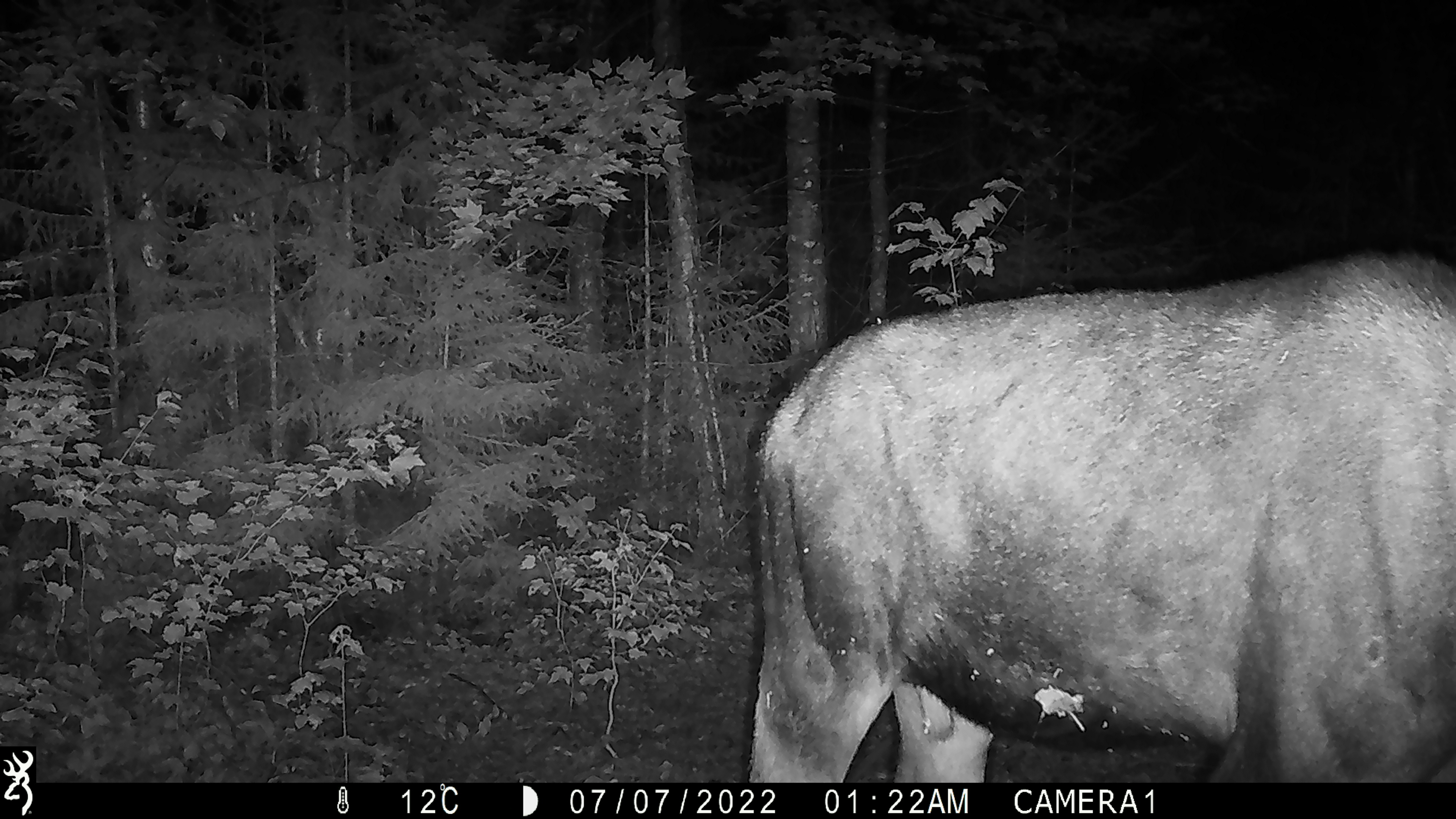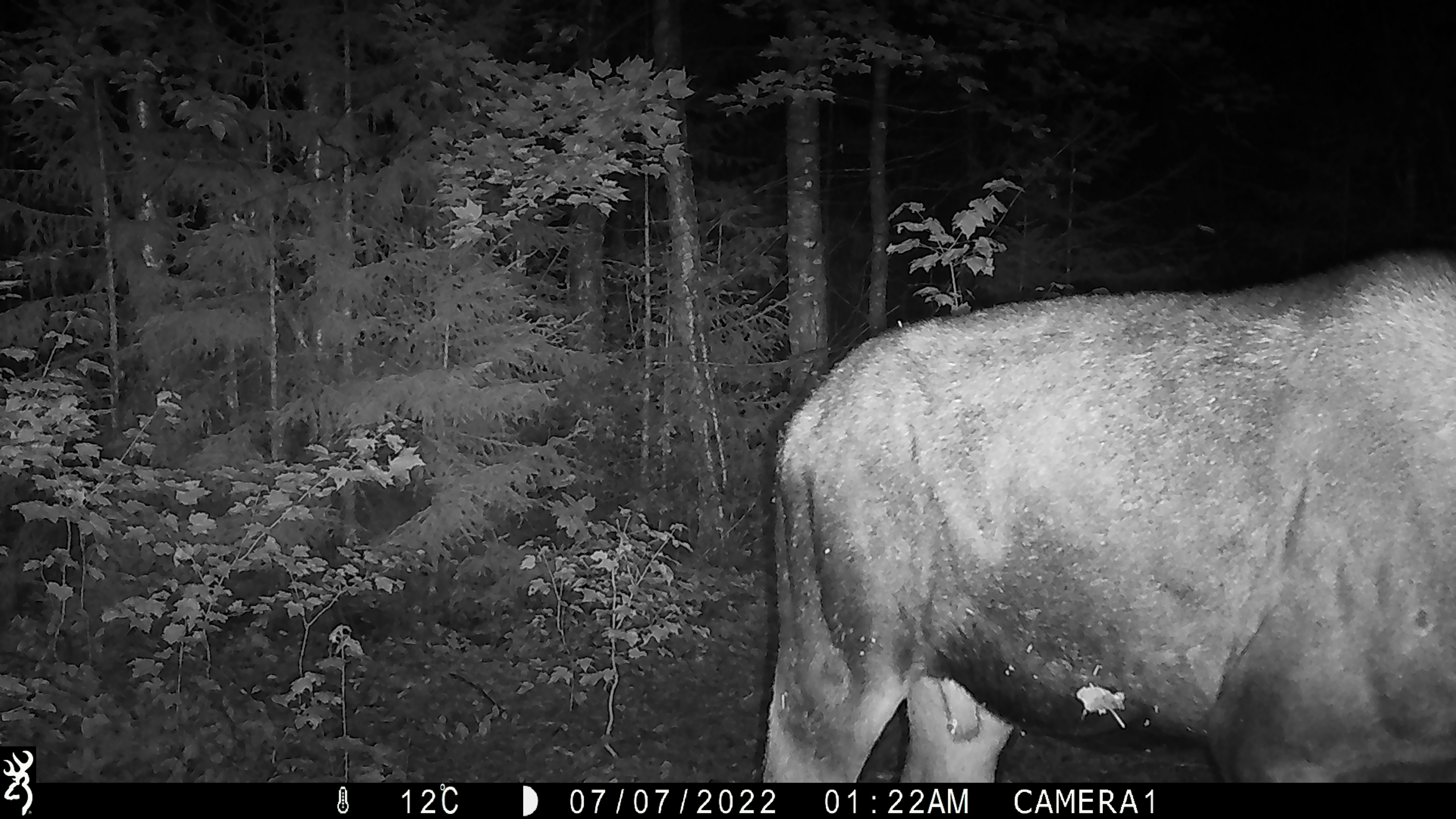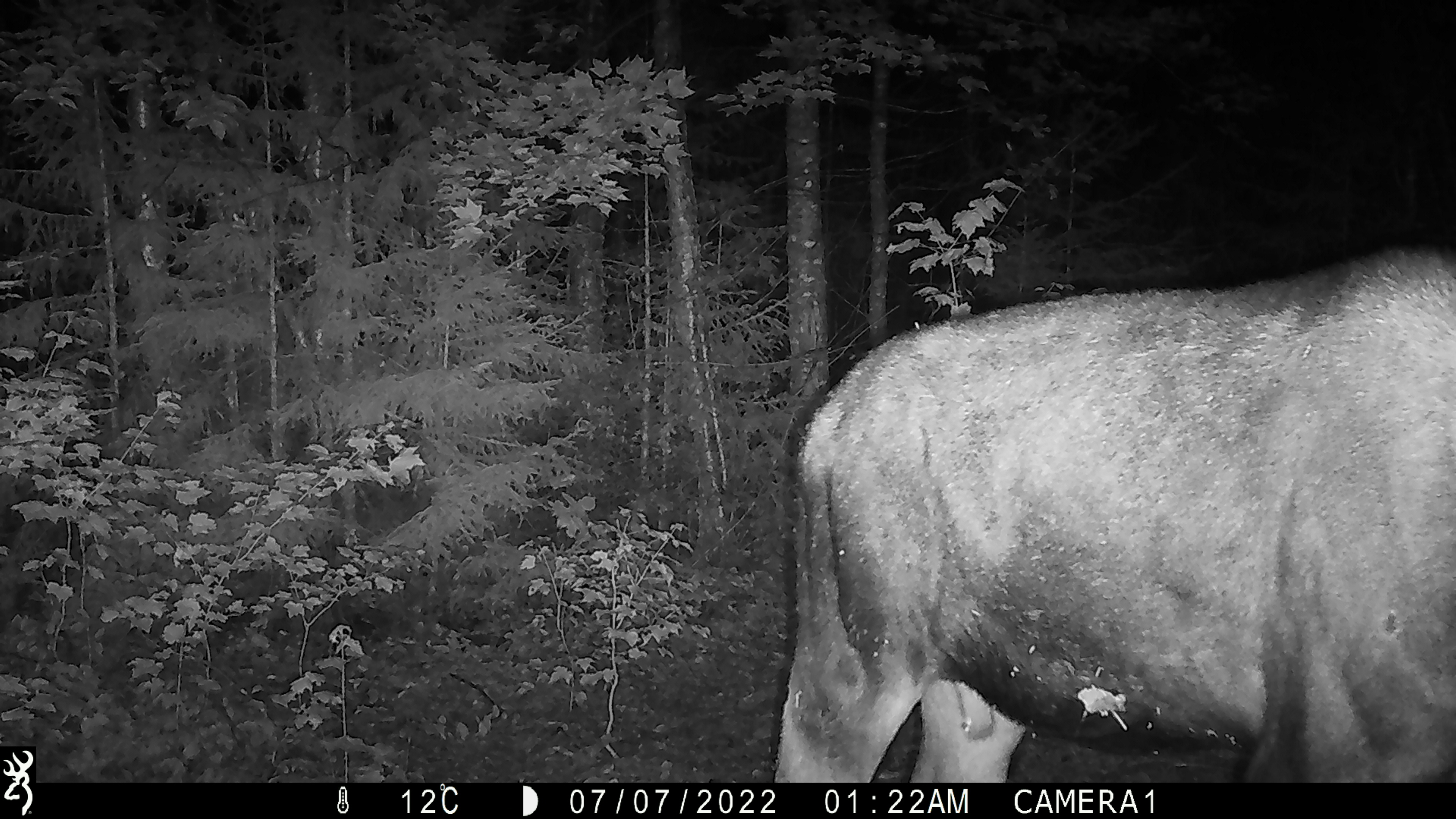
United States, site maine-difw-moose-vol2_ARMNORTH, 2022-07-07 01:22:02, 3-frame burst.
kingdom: Animalia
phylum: Chordata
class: Mammalia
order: Artiodactyla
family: Cervidae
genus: Alces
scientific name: Alces alces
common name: moose